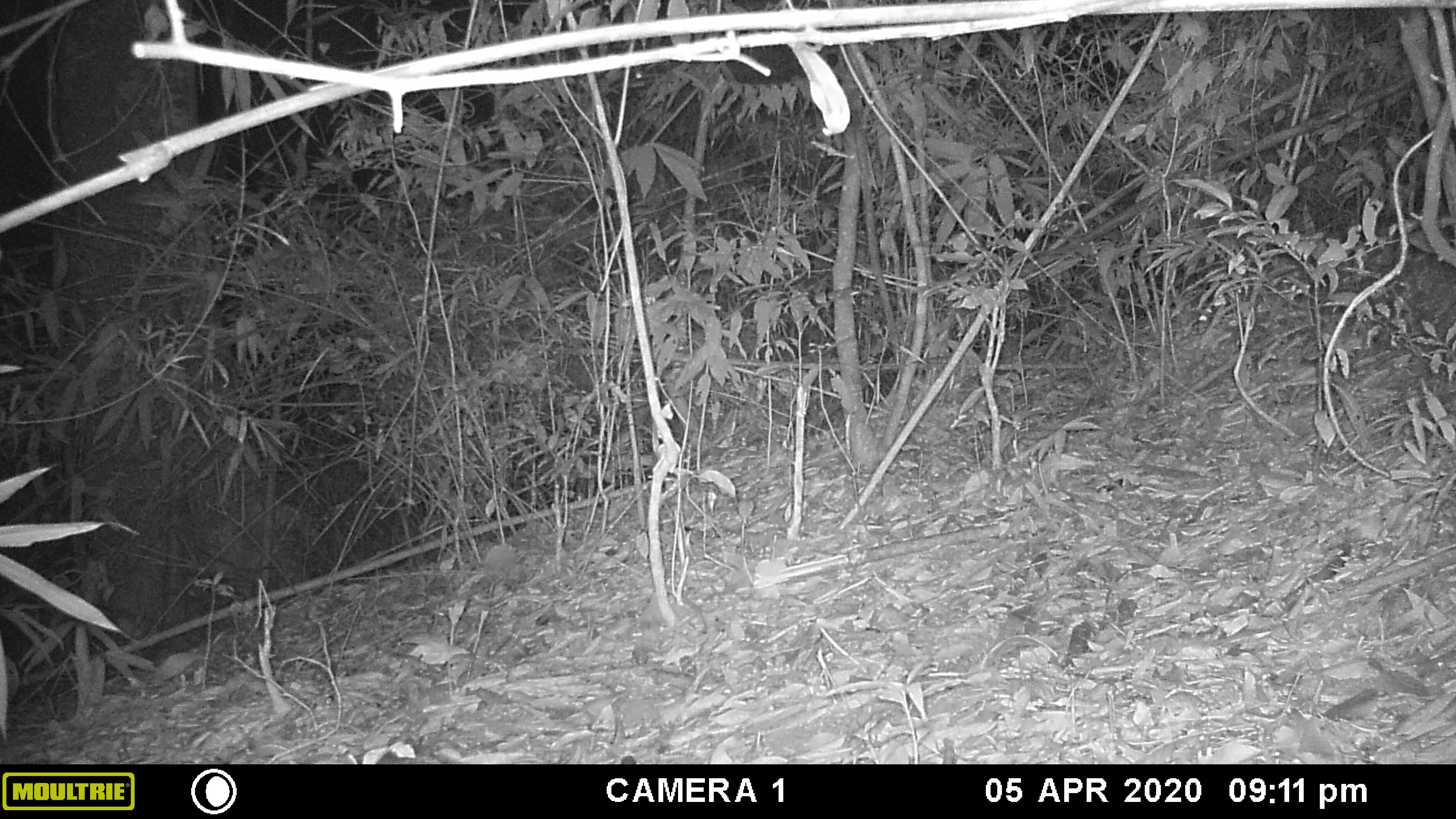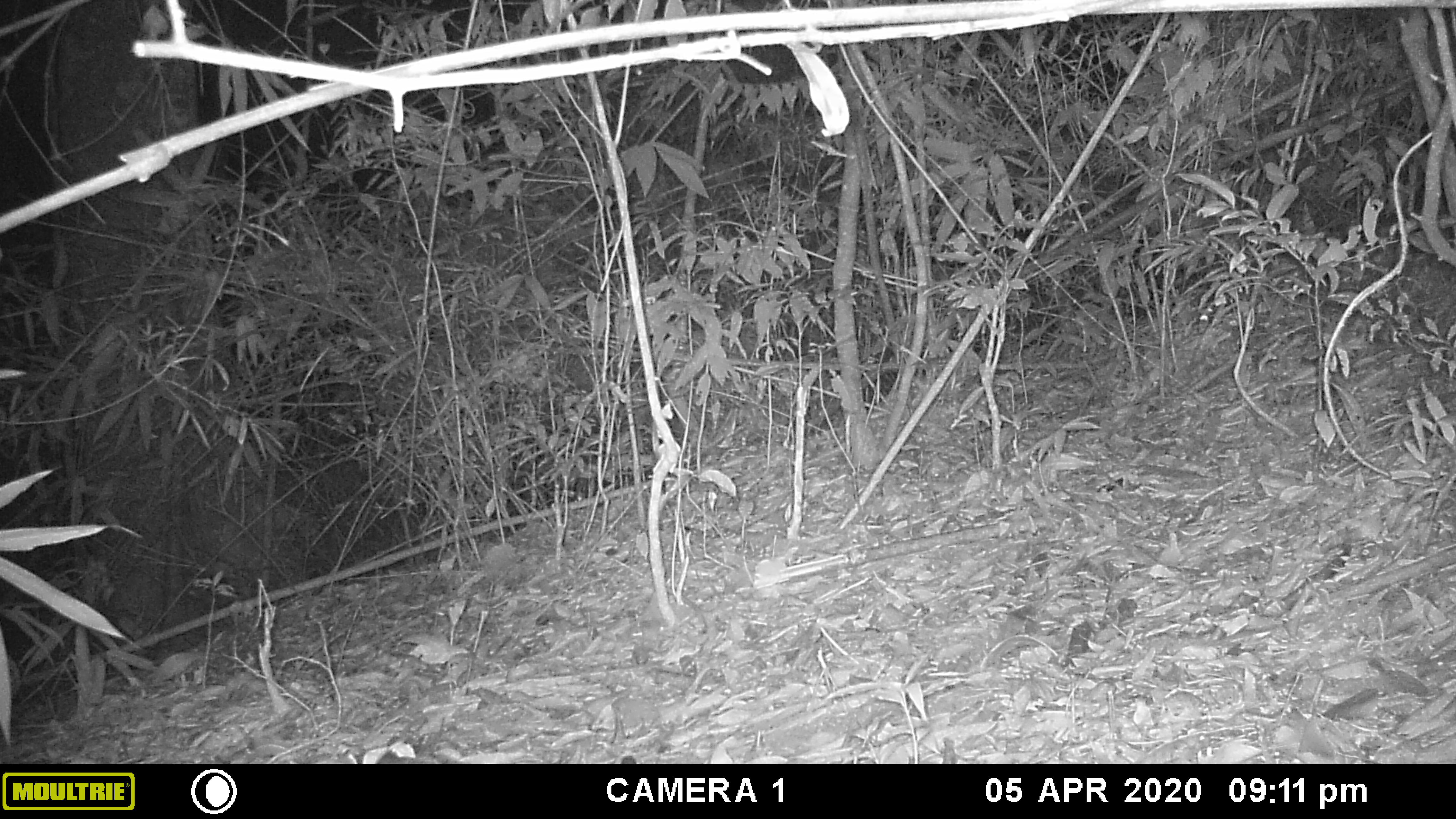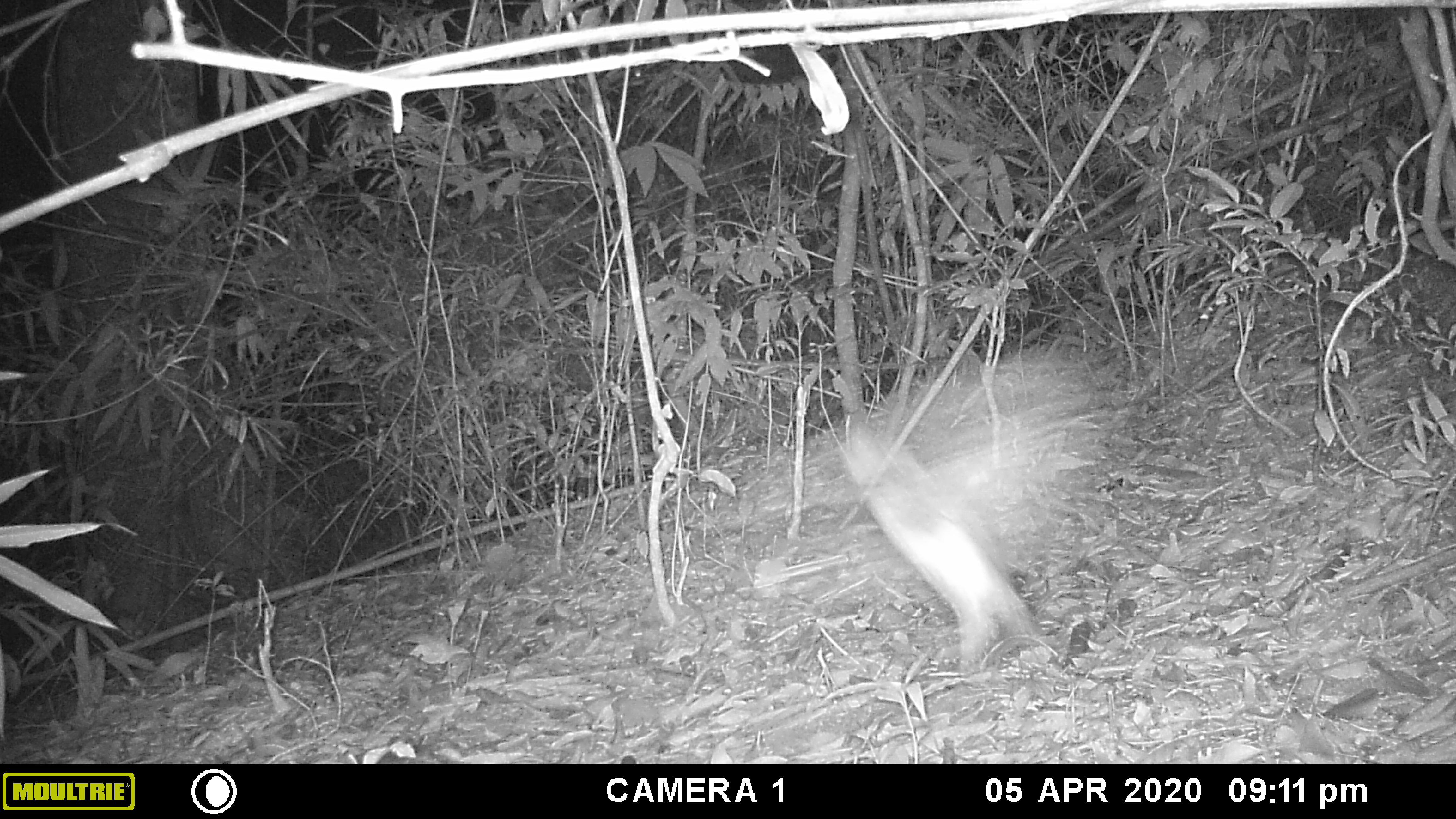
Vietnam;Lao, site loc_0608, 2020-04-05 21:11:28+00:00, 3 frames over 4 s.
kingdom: Animalia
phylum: Chordata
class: Aves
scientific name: Aves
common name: bird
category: unidentified bird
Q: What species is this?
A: Unidentified bird (bird) (Aves).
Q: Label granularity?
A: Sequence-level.